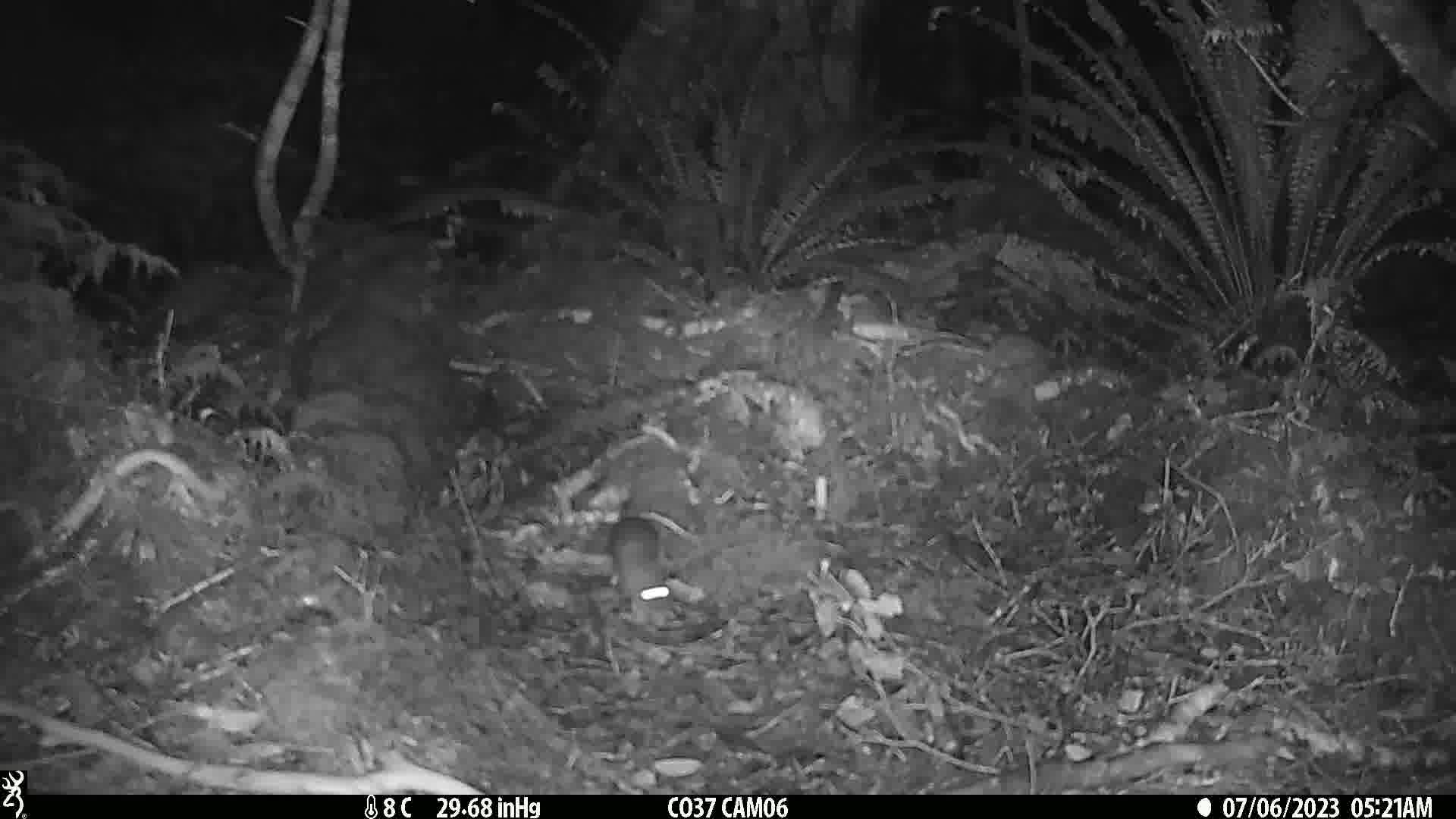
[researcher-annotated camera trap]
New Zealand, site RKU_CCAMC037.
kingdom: Animalia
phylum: Chordata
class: Mammalia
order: Rodentia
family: Muridae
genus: Rattus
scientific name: Rattus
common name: rat